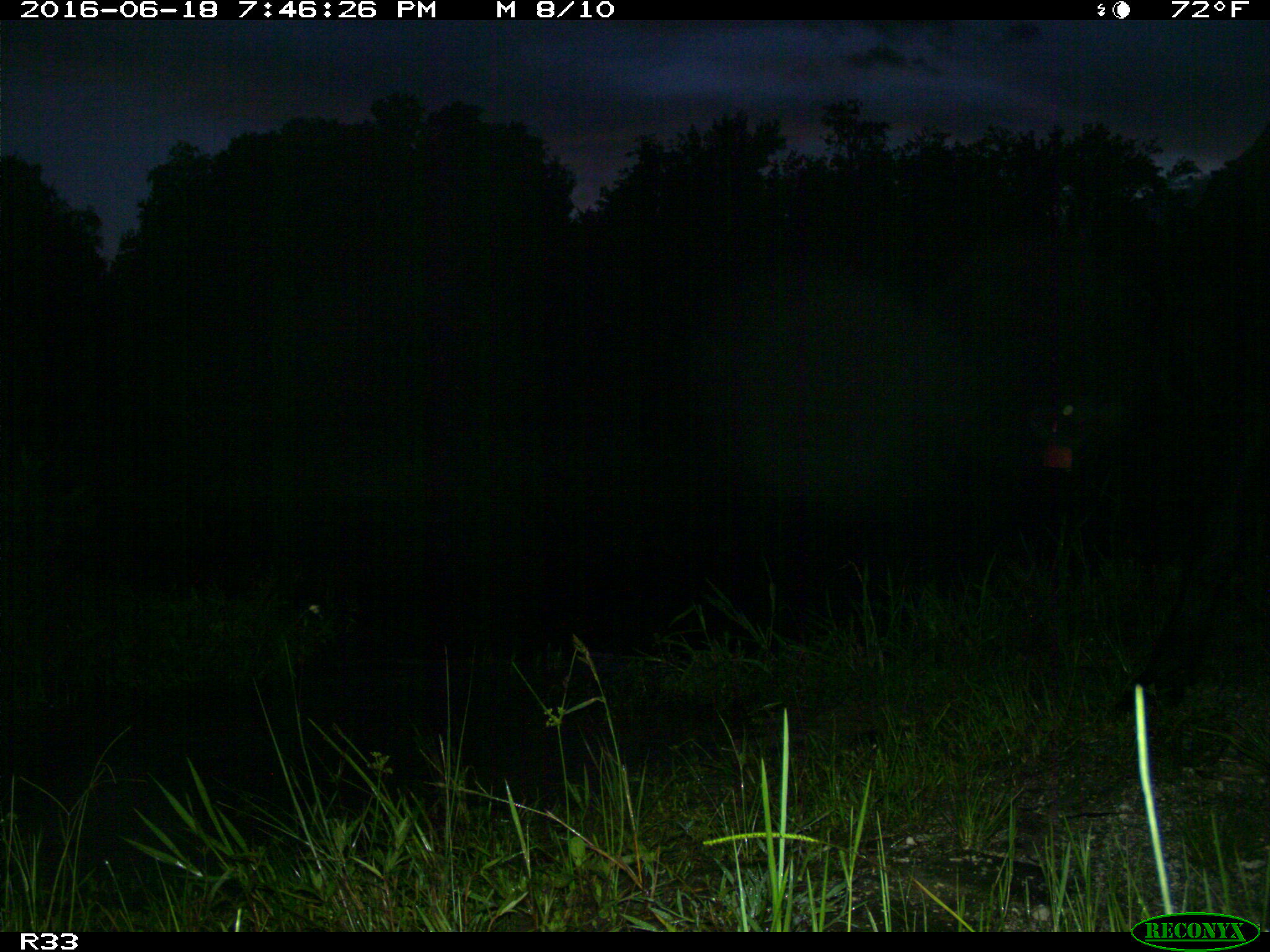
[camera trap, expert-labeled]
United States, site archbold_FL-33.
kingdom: Animalia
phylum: Chordata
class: Mammalia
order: Artiodactyla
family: Bovidae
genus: Bos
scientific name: Bos taurus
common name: domestic cow